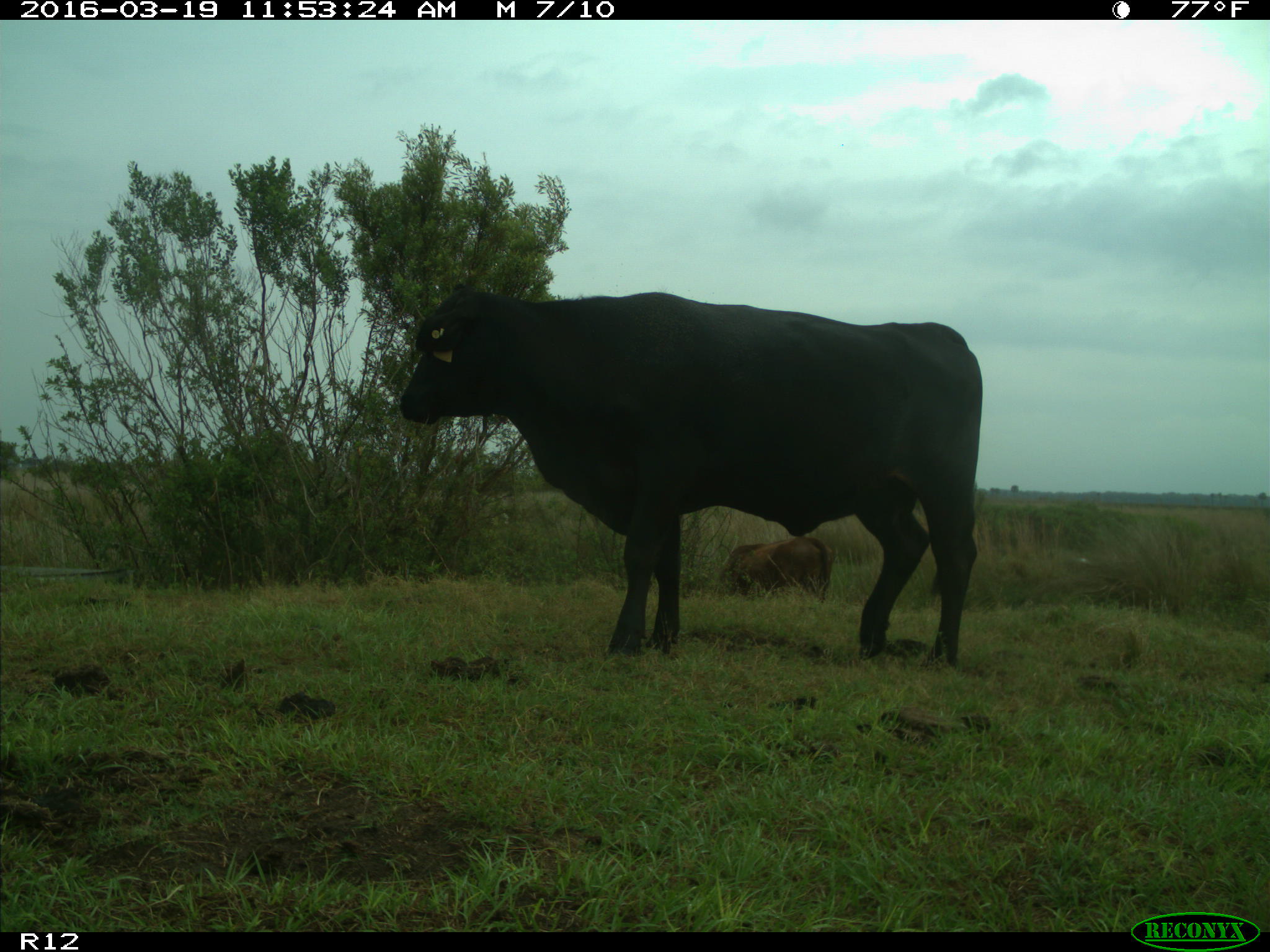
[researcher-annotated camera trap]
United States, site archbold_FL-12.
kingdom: Animalia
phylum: Chordata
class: Mammalia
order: Artiodactyla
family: Bovidae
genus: Bos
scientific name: Bos taurus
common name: domestic cow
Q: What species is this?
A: Bos taurus (domestic cow).